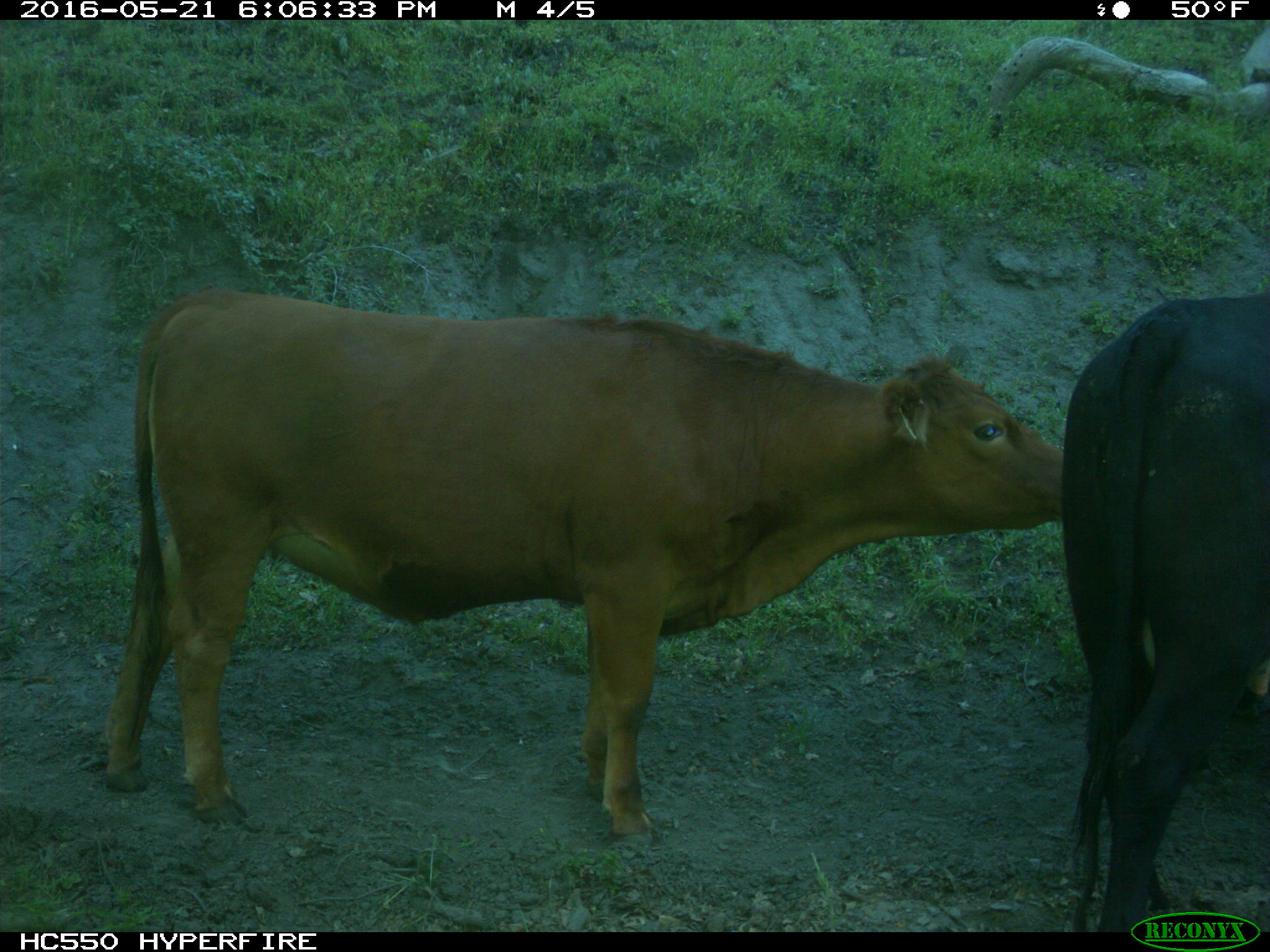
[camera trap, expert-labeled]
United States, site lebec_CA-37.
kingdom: Animalia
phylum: Chordata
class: Mammalia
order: Artiodactyla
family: Bovidae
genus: Bos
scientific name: Bos taurus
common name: domestic cow